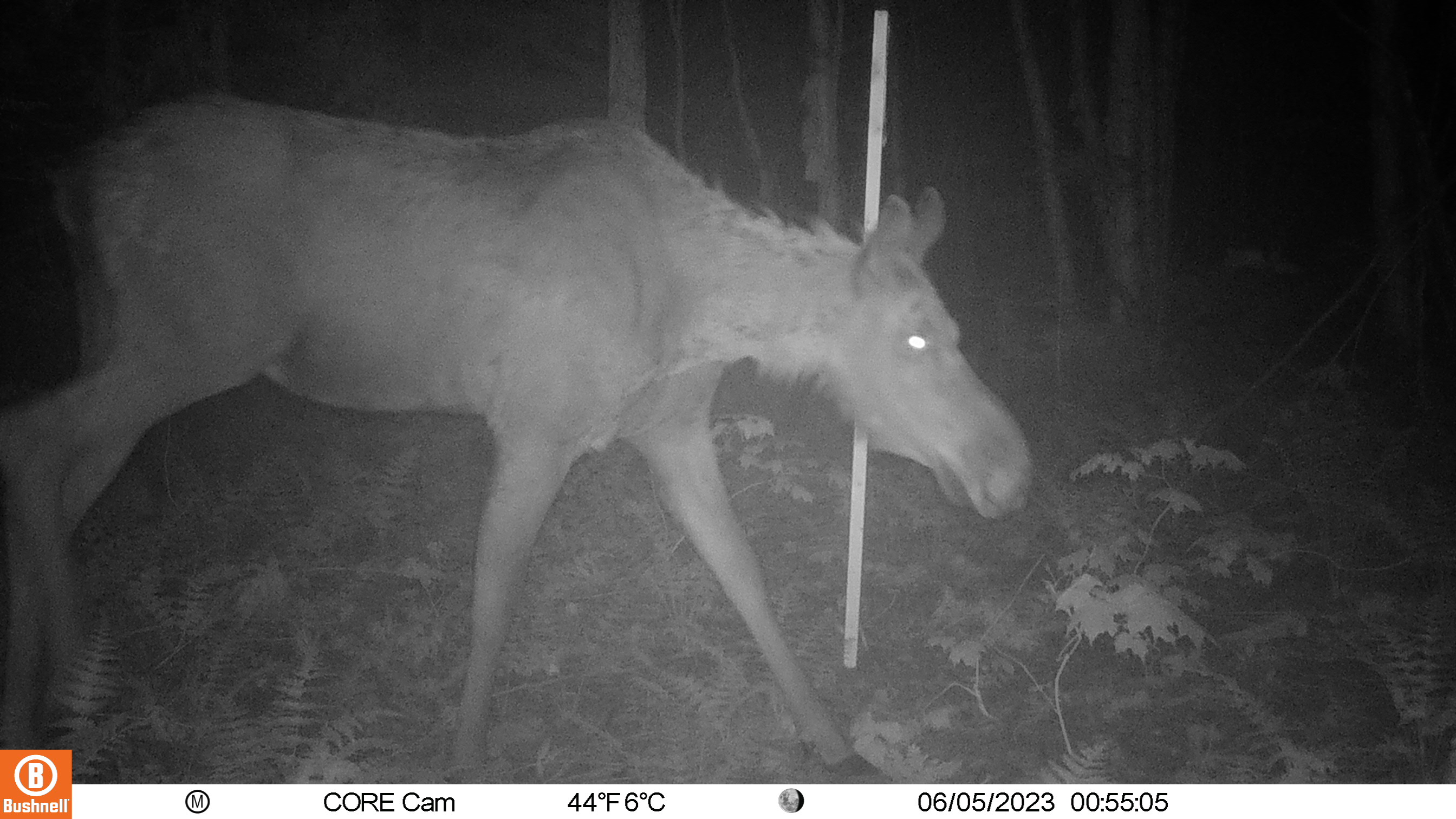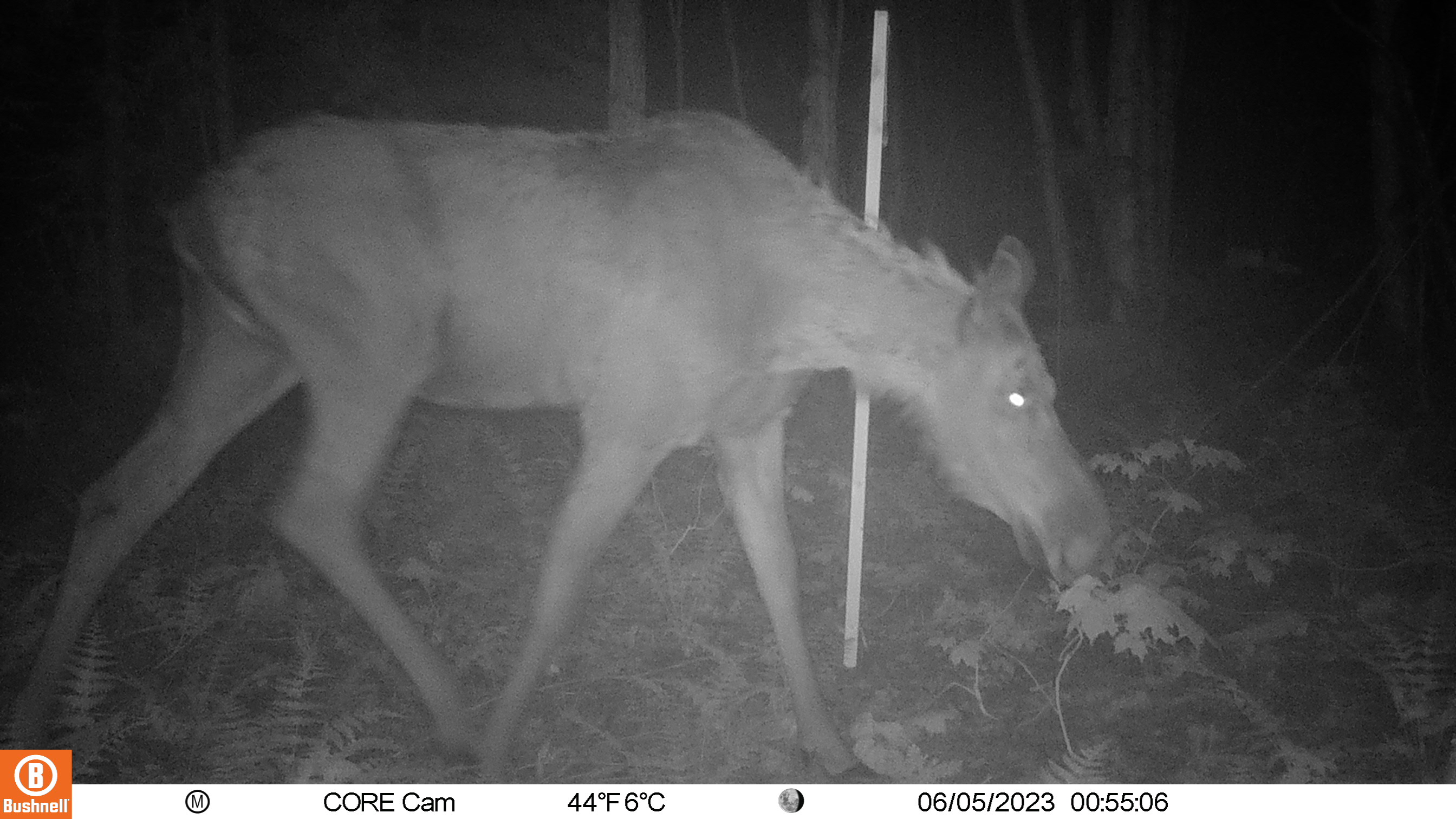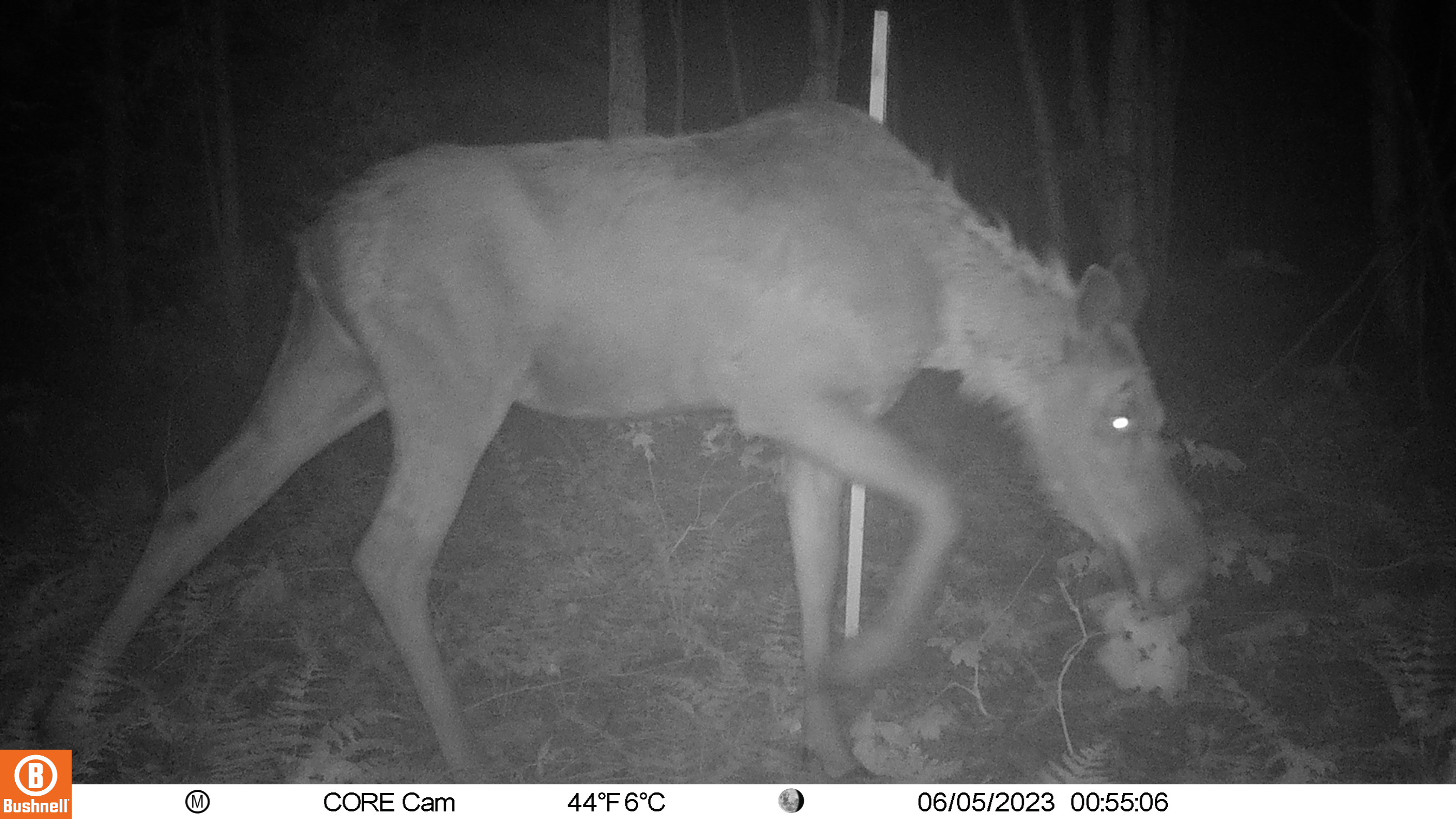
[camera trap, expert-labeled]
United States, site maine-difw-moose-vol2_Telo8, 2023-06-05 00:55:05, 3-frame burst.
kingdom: Animalia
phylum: Chordata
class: Mammalia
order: Artiodactyla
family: Cervidae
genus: Alces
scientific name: Alces alces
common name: moose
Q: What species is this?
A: Moose (Alces alces).